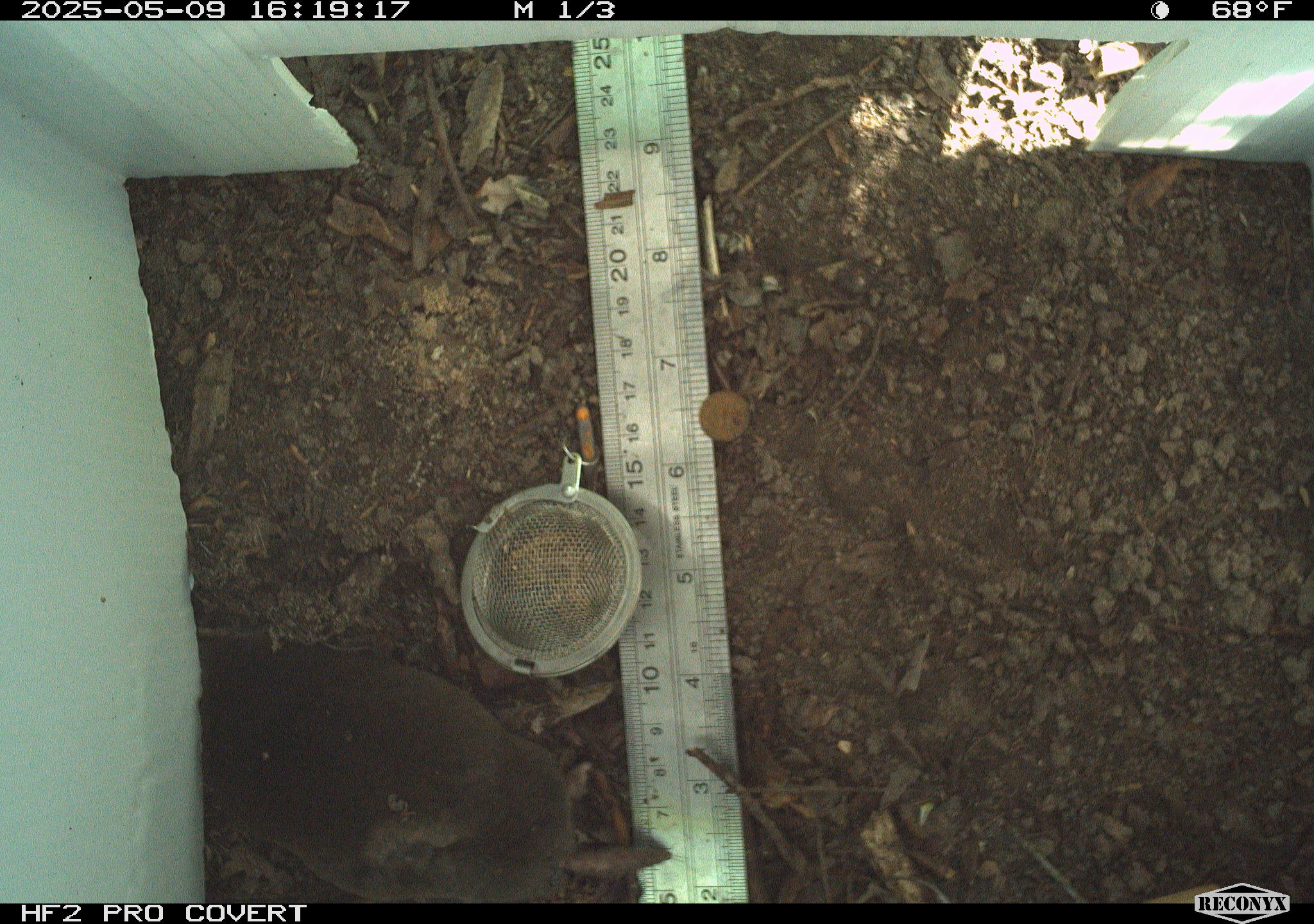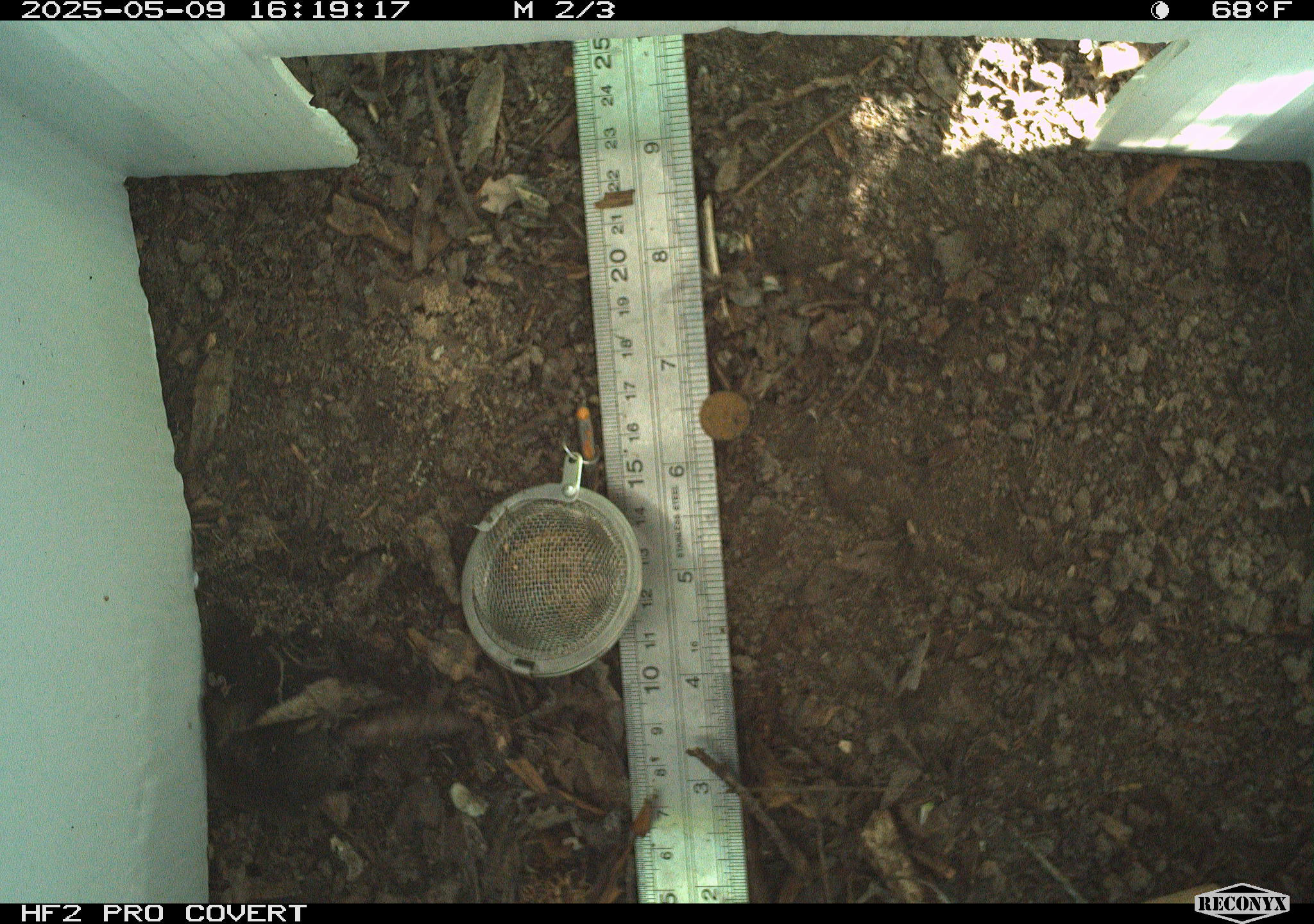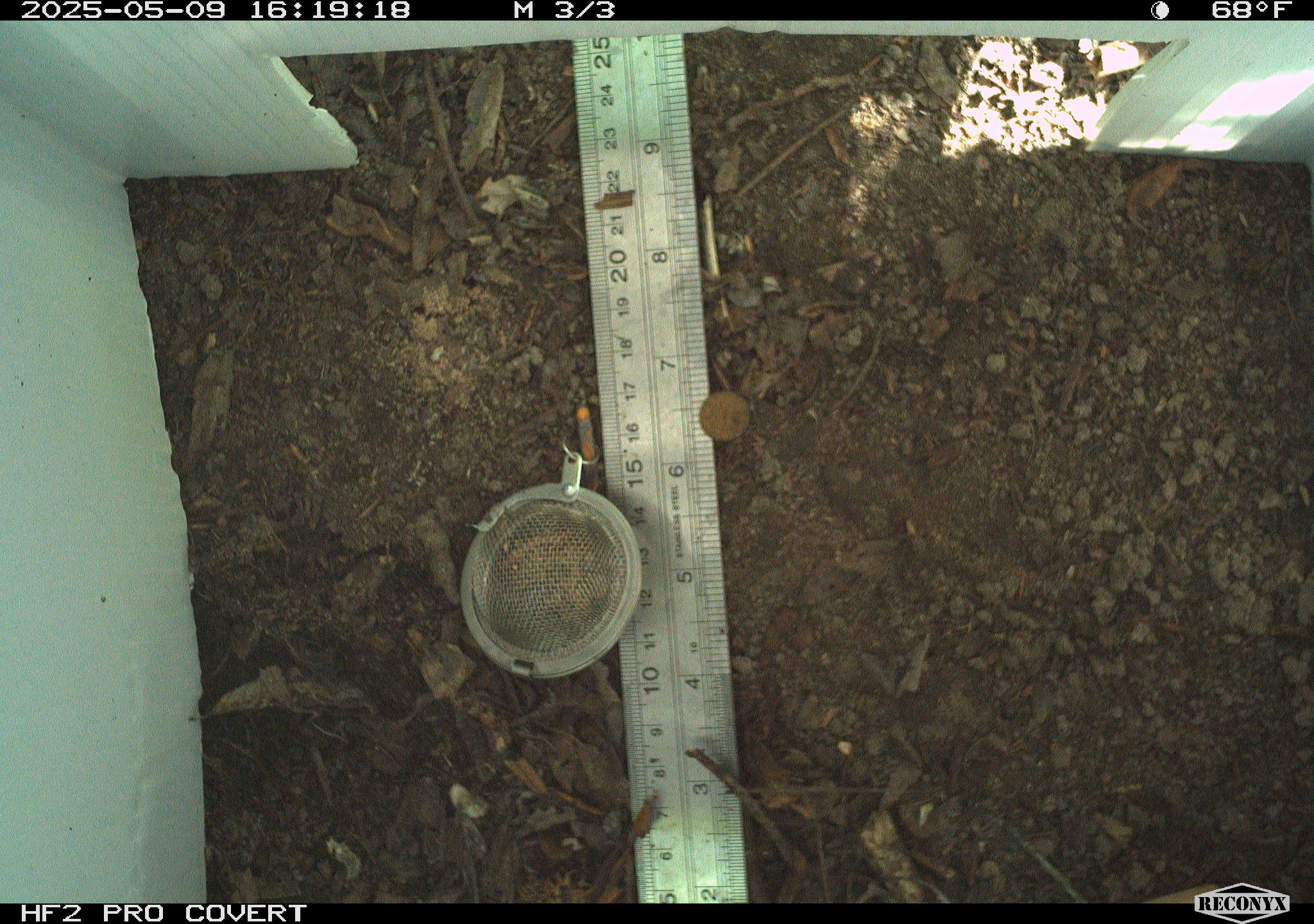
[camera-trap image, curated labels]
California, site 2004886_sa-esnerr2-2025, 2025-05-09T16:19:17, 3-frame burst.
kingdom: Animalia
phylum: Chordata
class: Mammalia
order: Eulipotyphla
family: Talpidae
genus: Scapanus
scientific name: Scapanus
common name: western moles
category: scapanus species